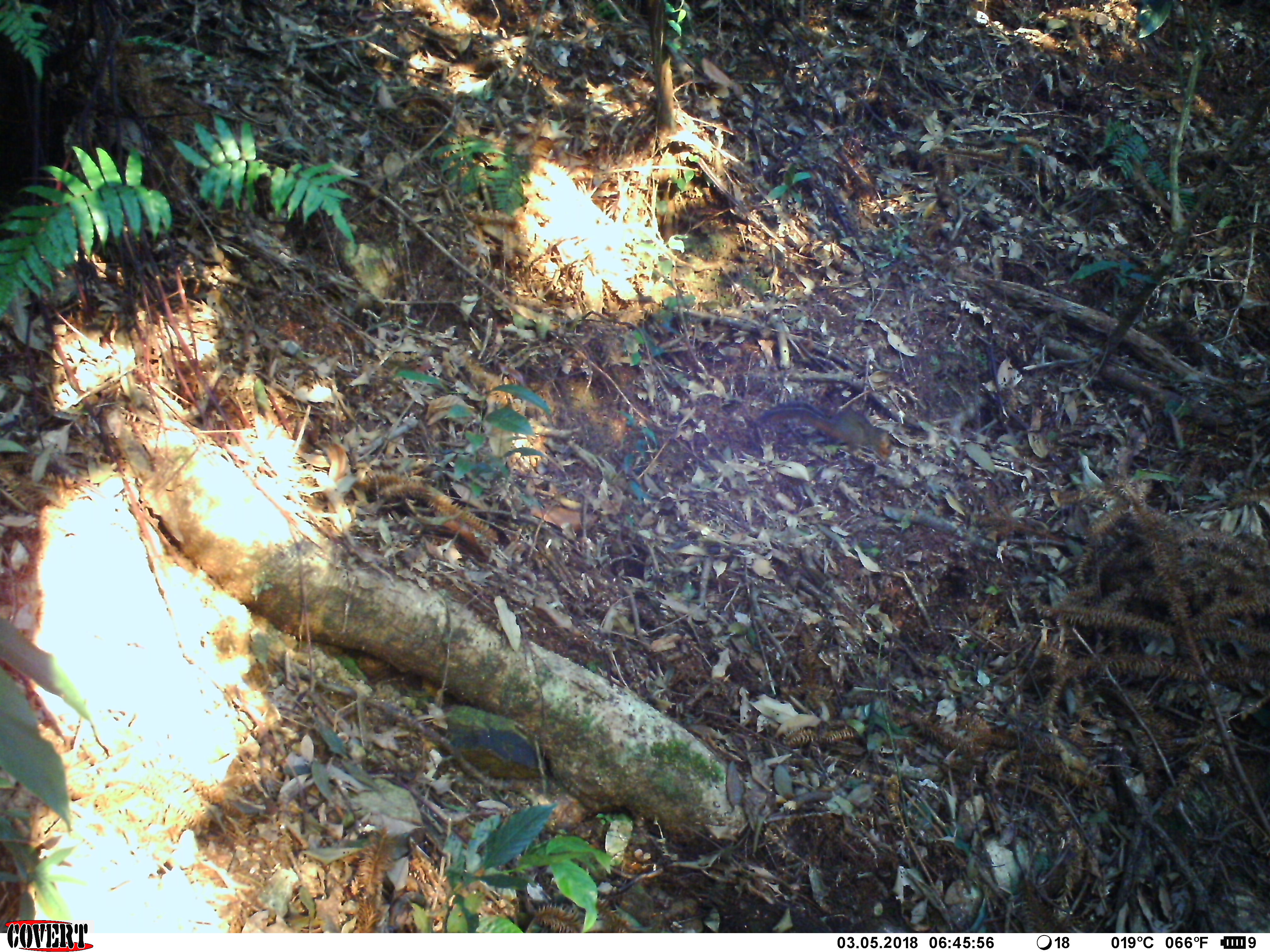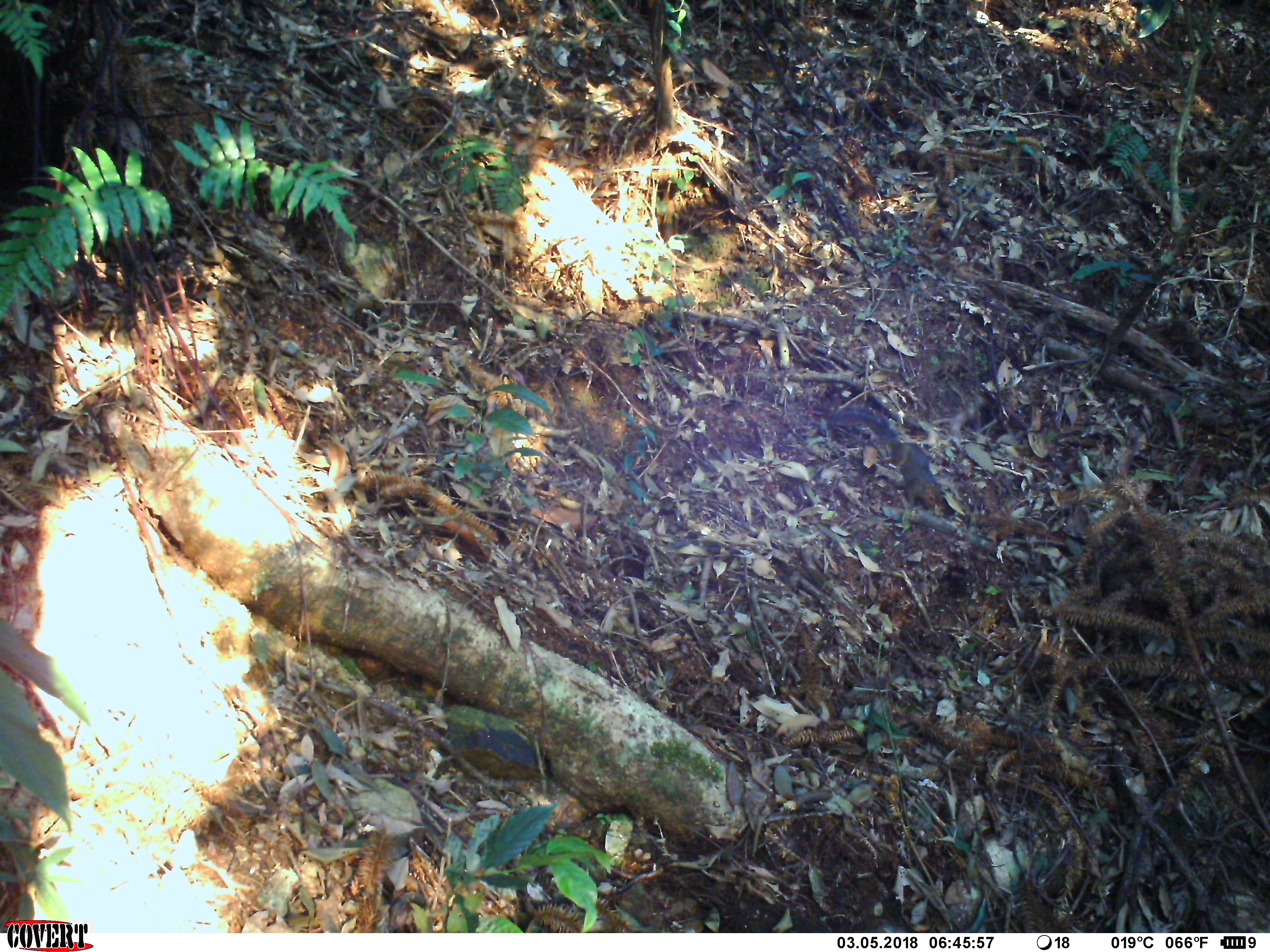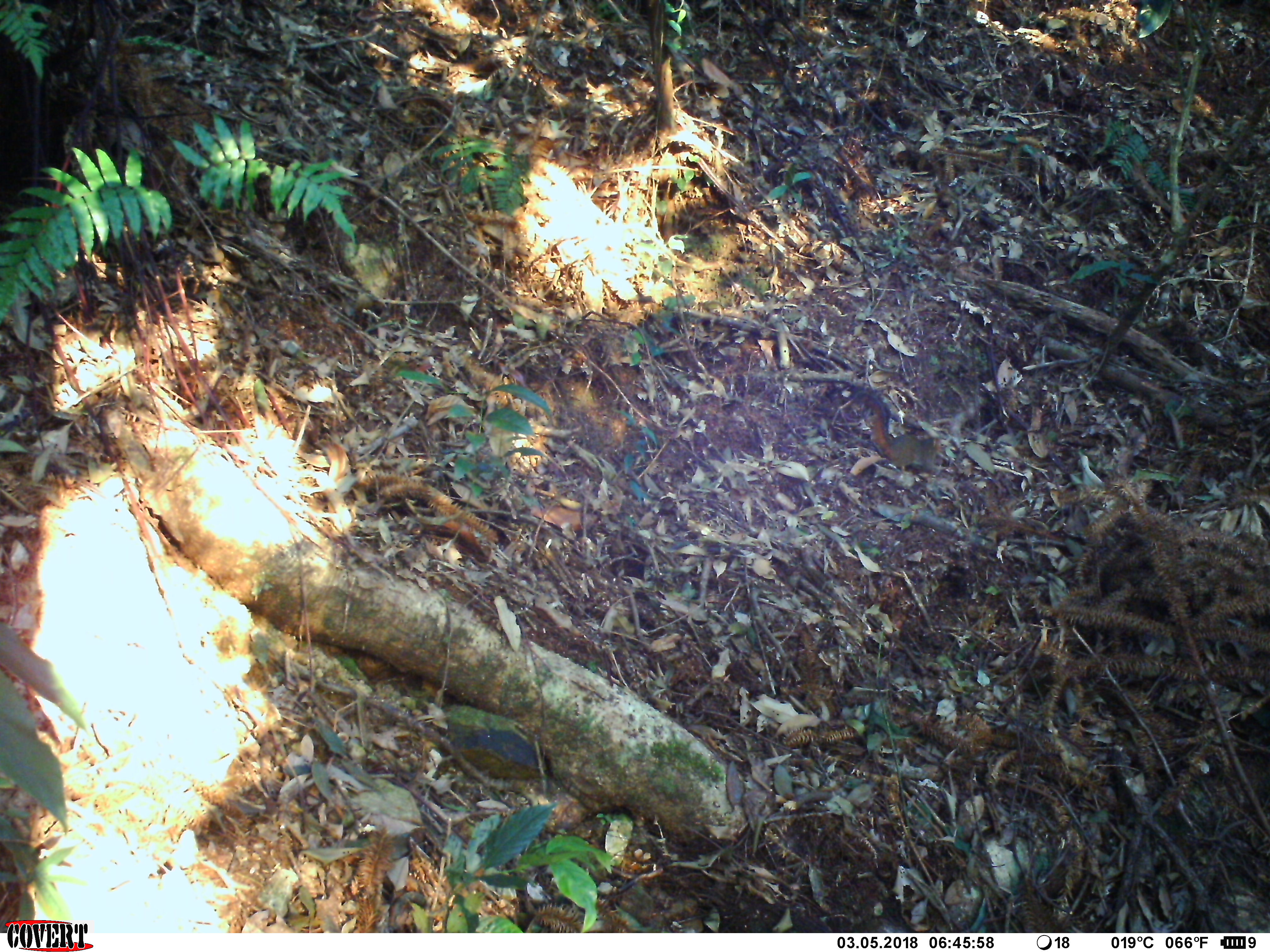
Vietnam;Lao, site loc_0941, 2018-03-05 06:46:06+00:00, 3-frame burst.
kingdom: Animalia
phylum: Chordata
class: Mammalia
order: Rodentia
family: Sciuridae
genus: Dremomys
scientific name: Dremomys rufigenis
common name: red-cheeked squirrel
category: red cheeked squirrel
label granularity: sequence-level